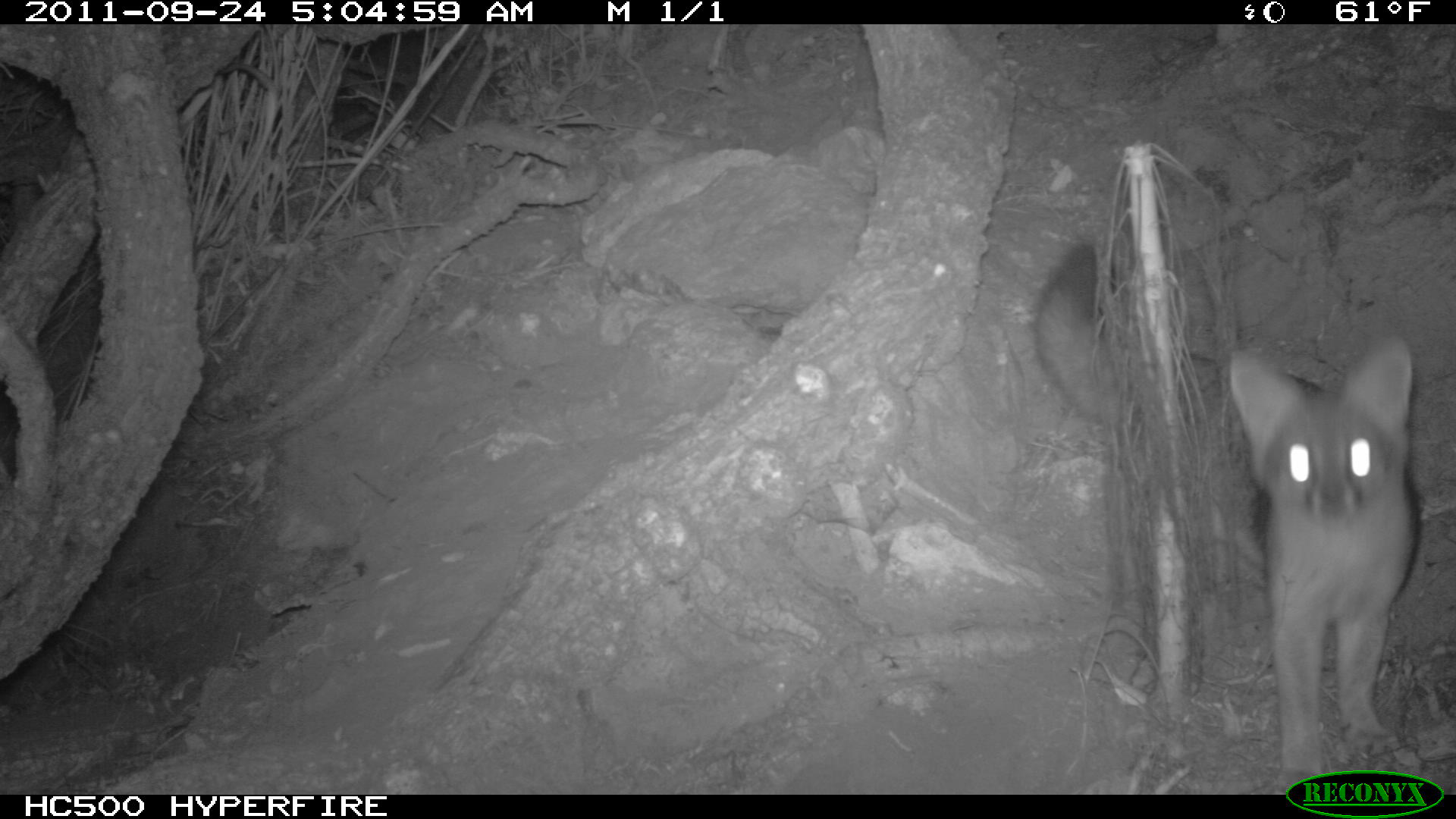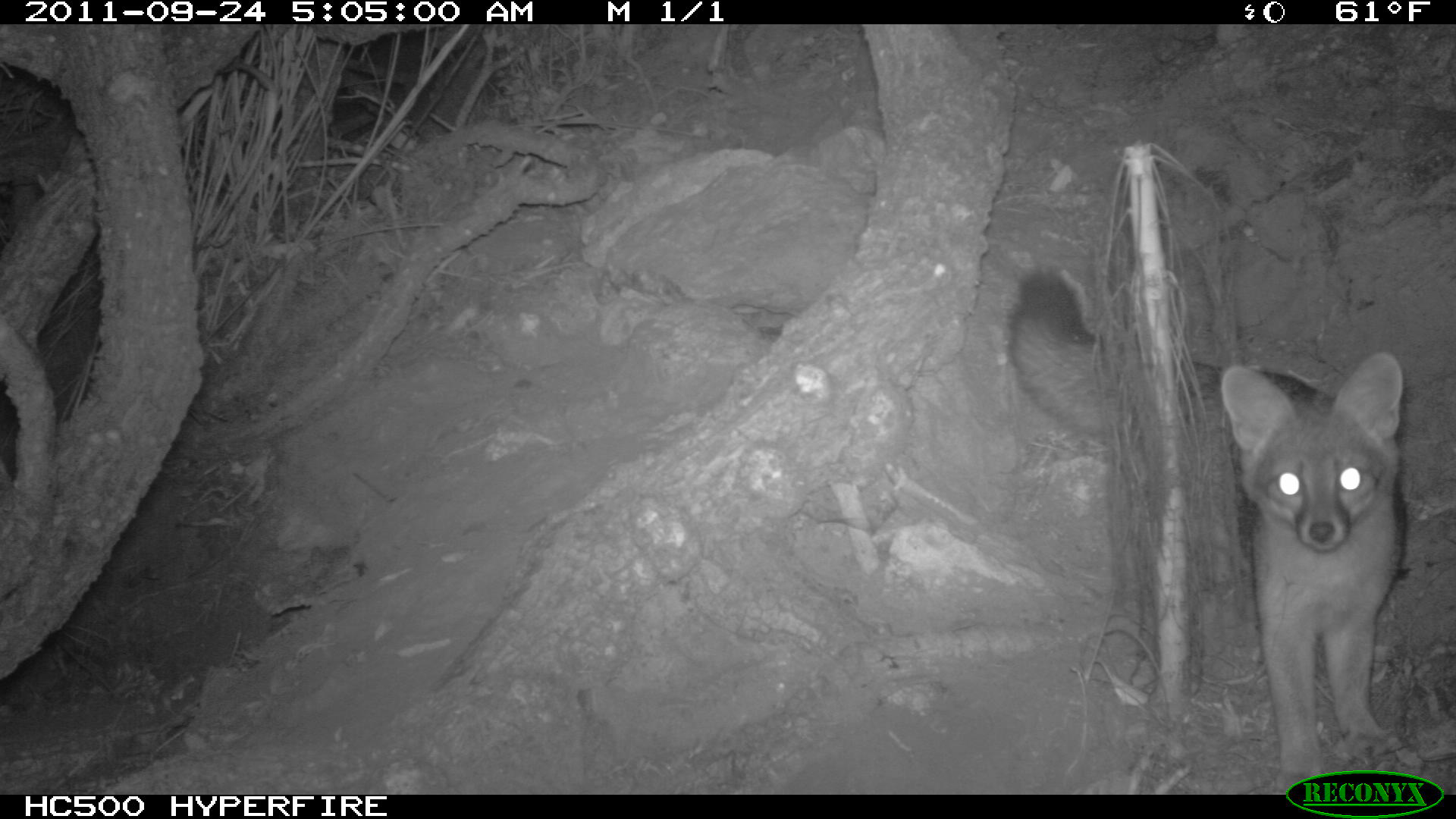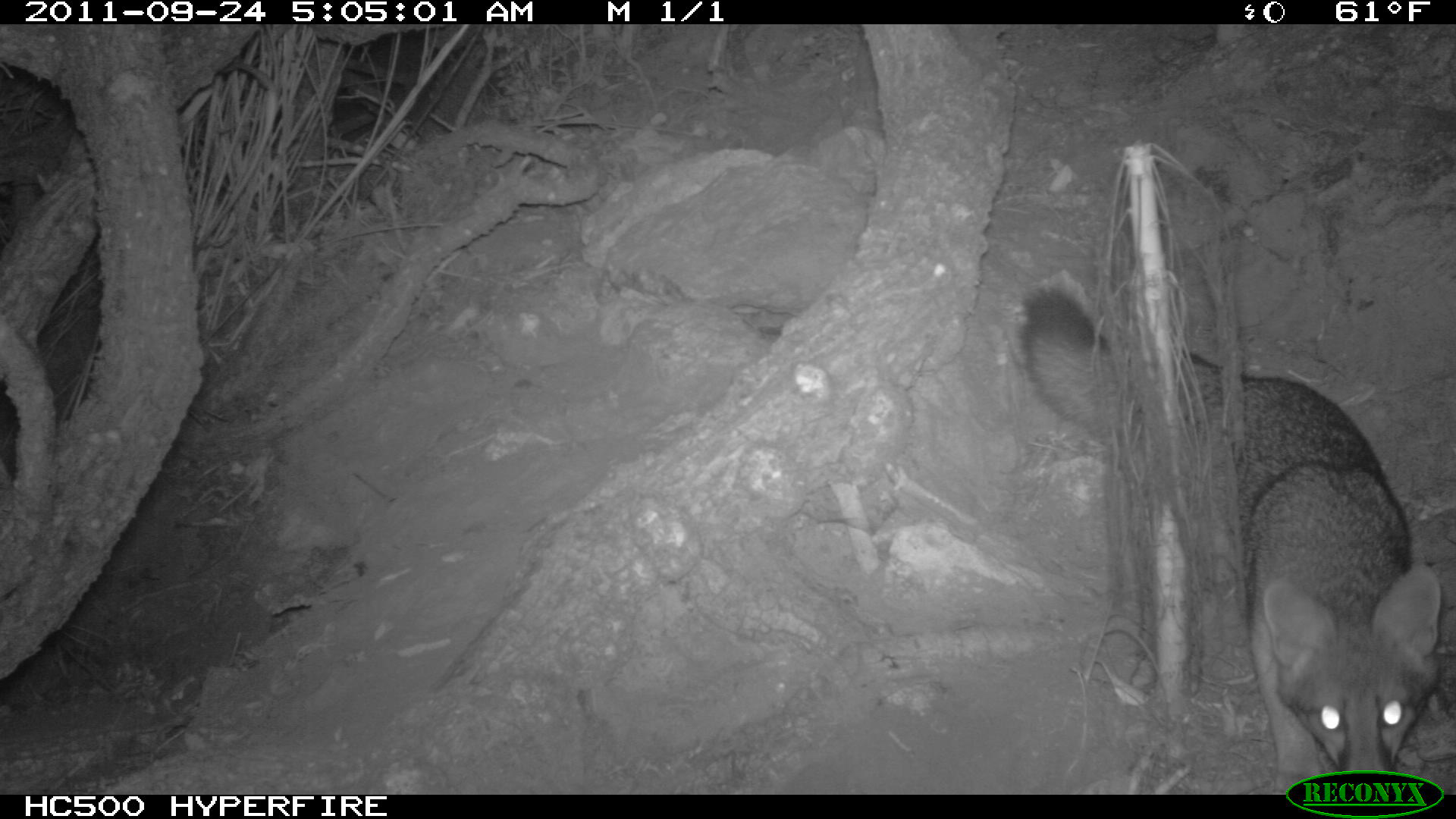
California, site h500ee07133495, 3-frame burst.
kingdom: Animalia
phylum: Chordata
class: Mammalia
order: Carnivora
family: Canidae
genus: Urocyon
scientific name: Urocyon littoralis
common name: island fox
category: fox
Fox (island fox) (Urocyon littoralis).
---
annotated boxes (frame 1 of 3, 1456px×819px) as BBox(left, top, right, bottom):
fox: BBox(1034, 244, 1420, 793)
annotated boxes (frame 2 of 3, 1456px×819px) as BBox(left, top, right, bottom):
fox: BBox(1003, 267, 1400, 791)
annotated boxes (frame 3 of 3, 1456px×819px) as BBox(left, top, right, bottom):
fox: BBox(1021, 288, 1440, 794)